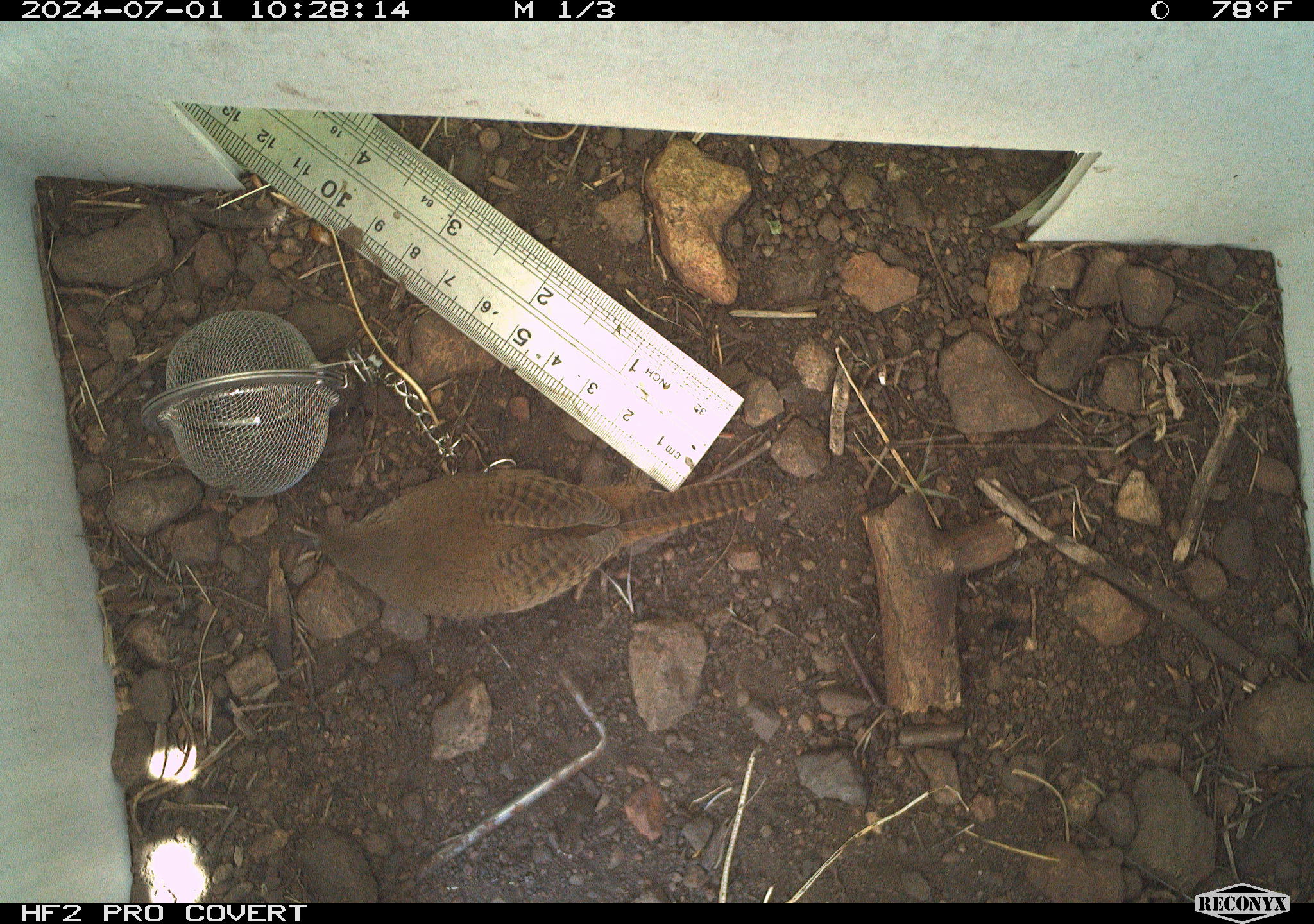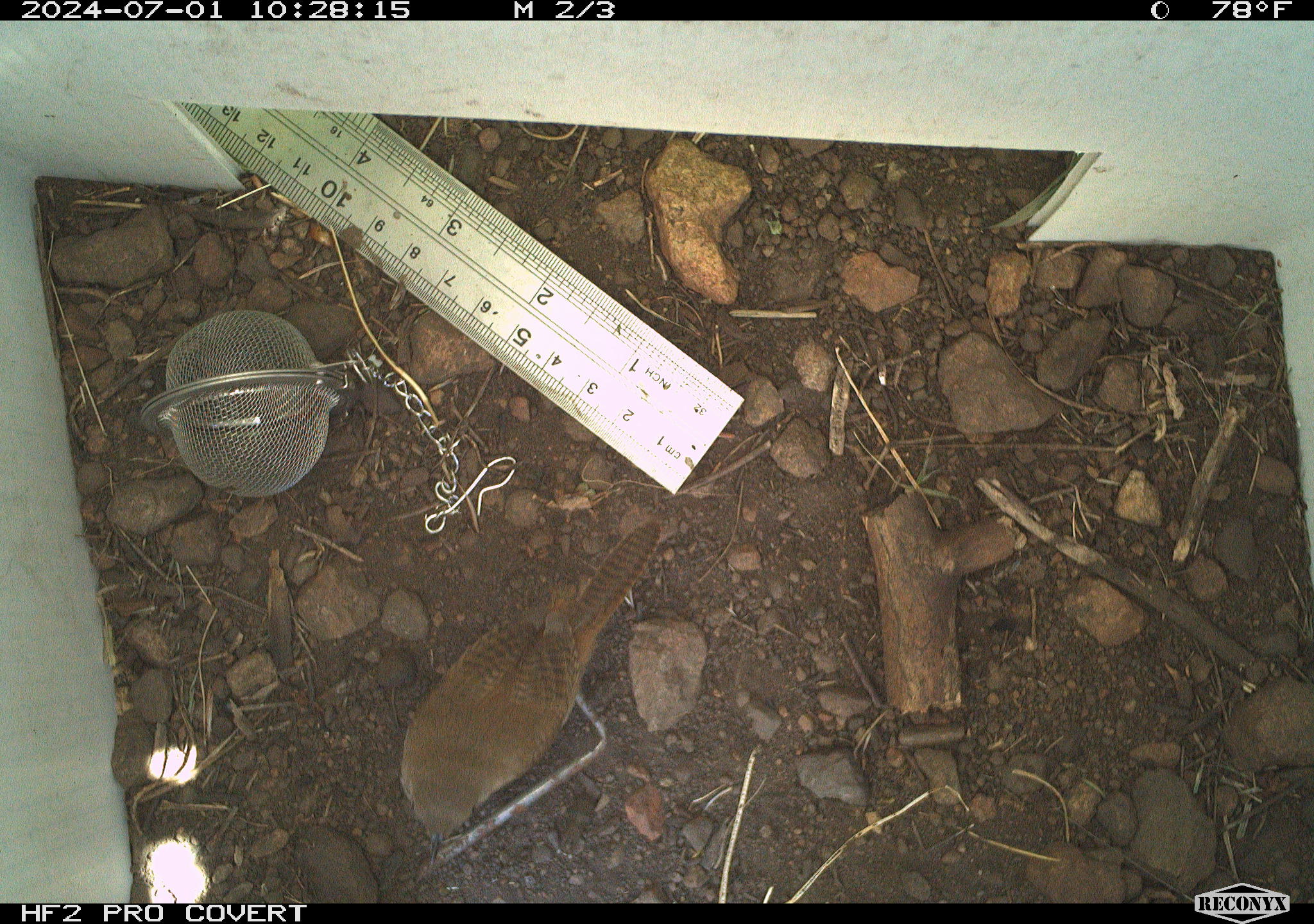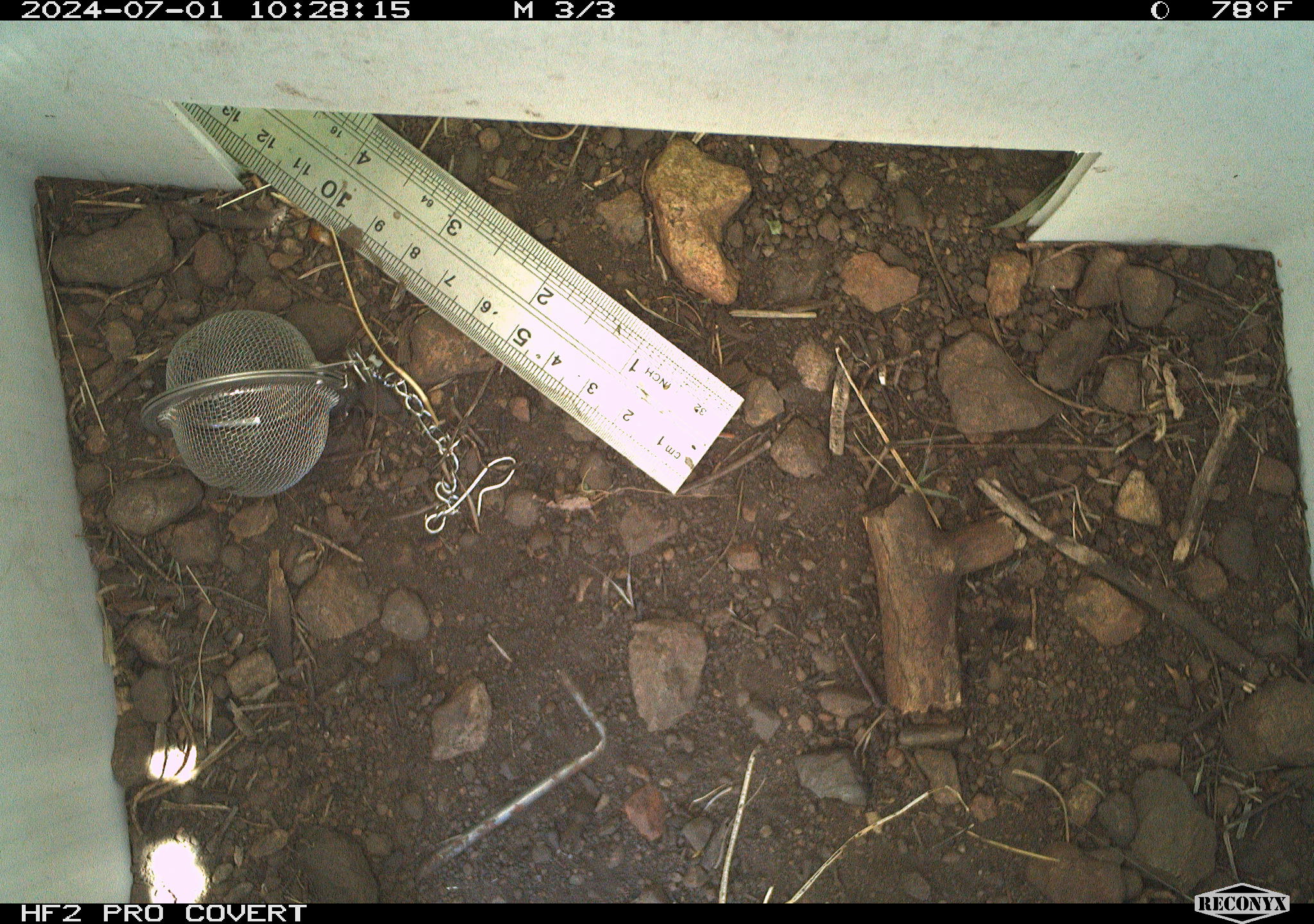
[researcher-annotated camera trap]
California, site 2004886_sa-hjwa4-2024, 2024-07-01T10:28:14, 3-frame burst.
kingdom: Animalia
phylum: Chordata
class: Aves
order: Passeriformes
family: Troglodytidae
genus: Troglodytes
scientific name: Troglodytes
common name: house wrens, winter wrens, and allies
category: troglodytes species